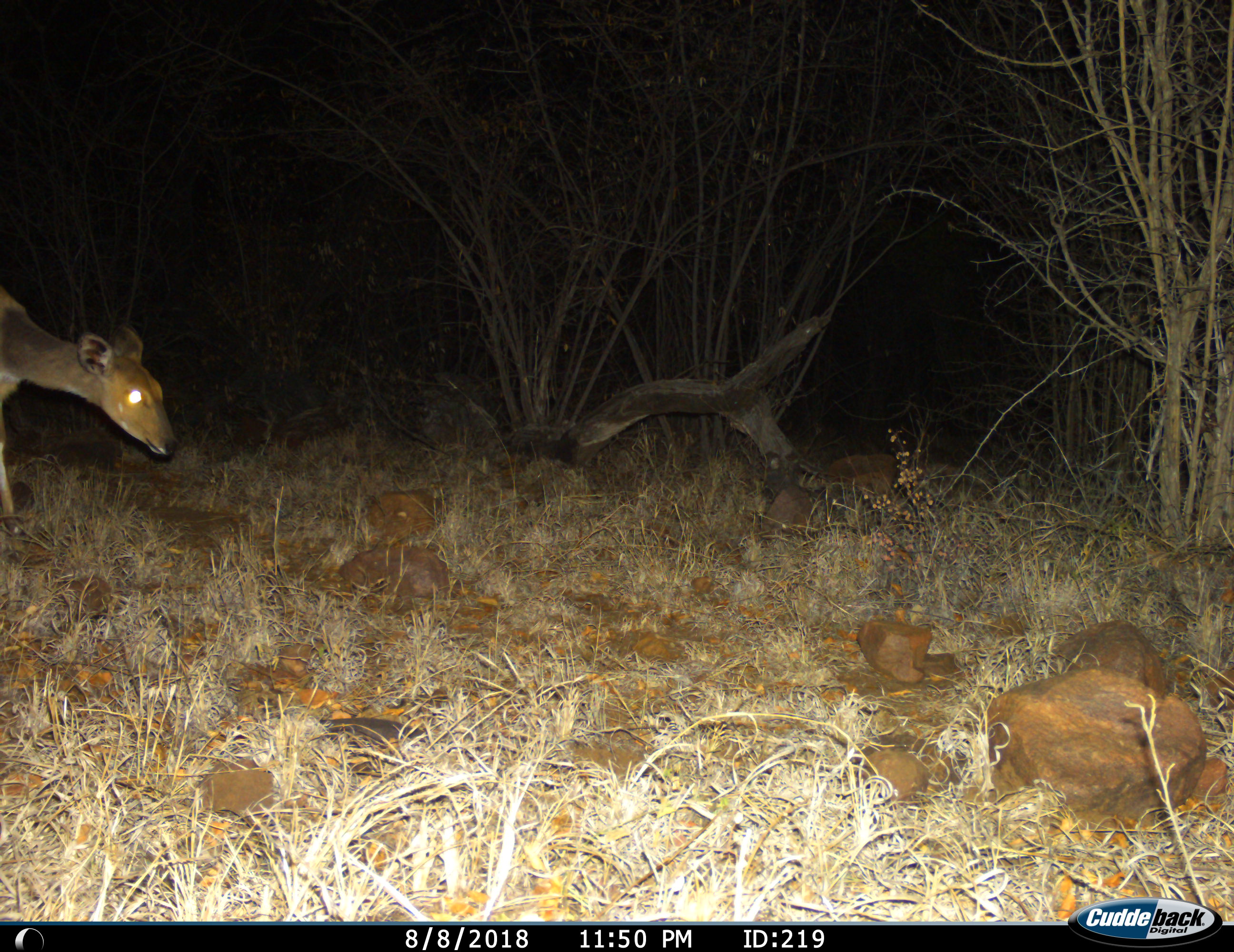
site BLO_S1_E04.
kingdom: Animalia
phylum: Chordata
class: Mammalia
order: Artiodactyla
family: Bovidae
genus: Tragelaphus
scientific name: Tragelaphus scriptus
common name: bushbuck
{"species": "bushbuck (Tragelaphus scriptus)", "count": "1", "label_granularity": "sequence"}